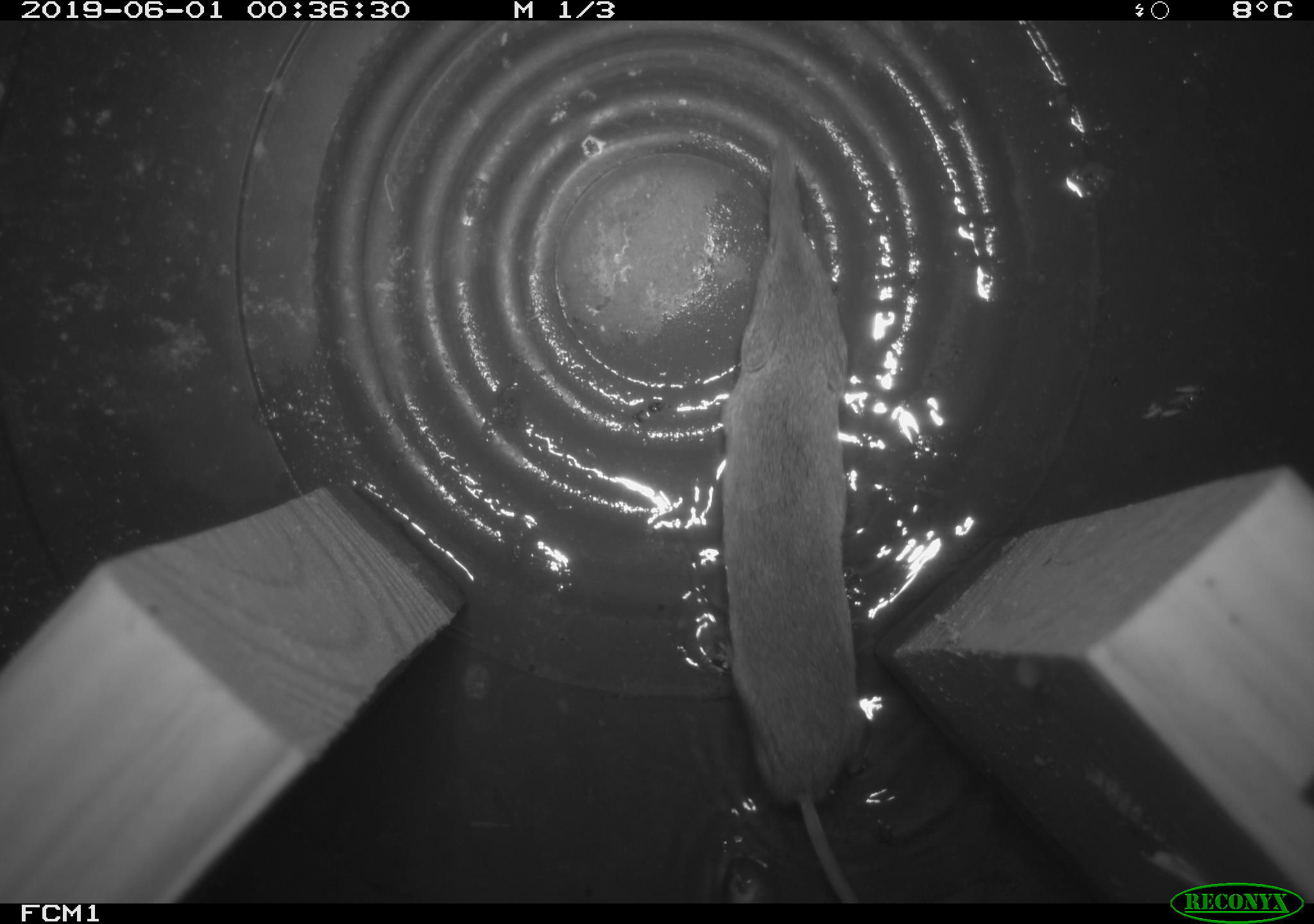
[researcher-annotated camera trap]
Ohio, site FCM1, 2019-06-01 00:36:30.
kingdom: Animalia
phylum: Chordata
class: Mammalia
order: Eulipotyphla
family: Soricidae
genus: Sorex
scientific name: Sorex cinereus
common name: masked shrew